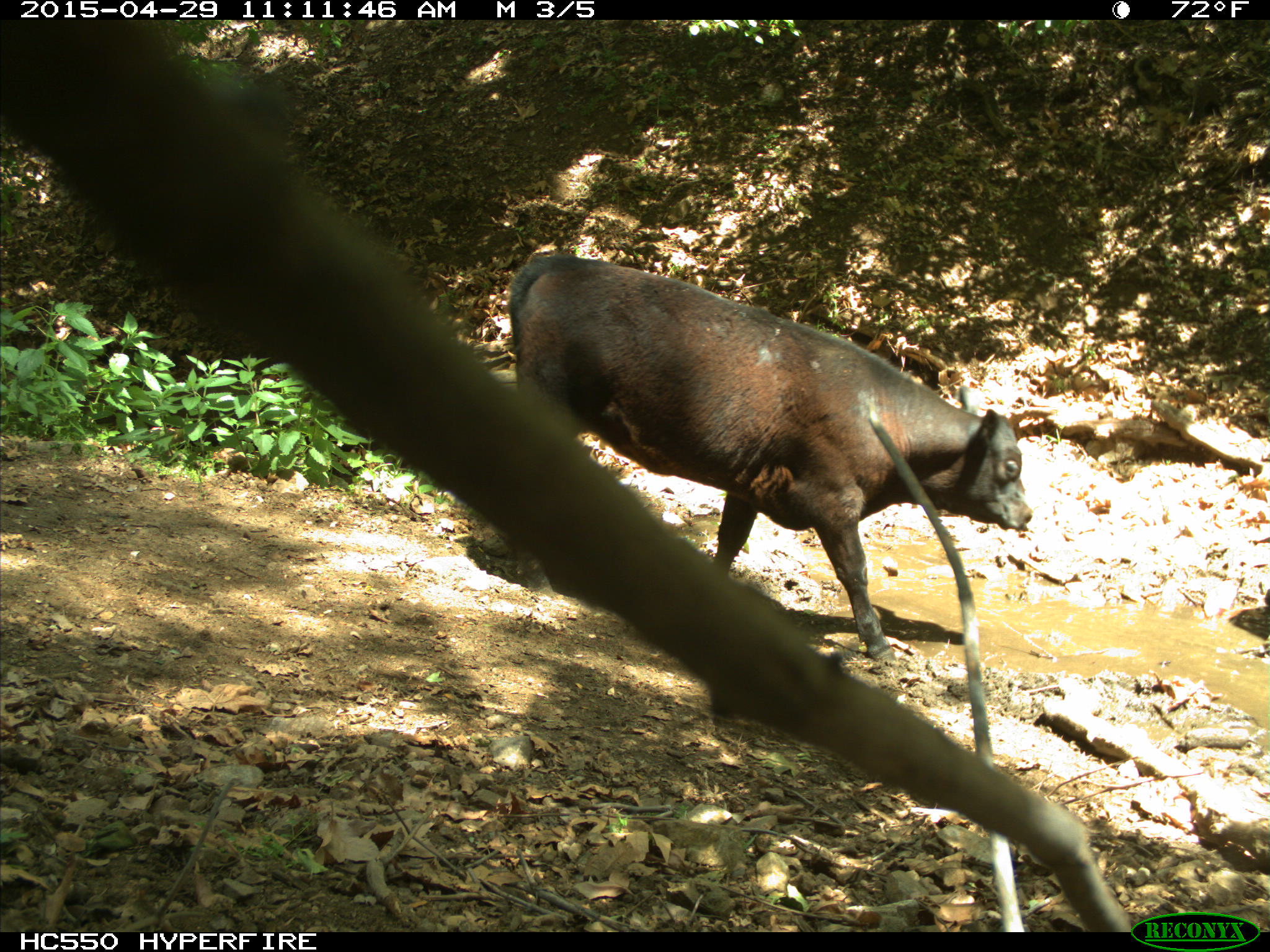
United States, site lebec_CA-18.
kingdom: Animalia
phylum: Chordata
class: Mammalia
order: Artiodactyla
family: Bovidae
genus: Bos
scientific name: Bos taurus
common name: domestic cow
Bos taurus (domestic cow).